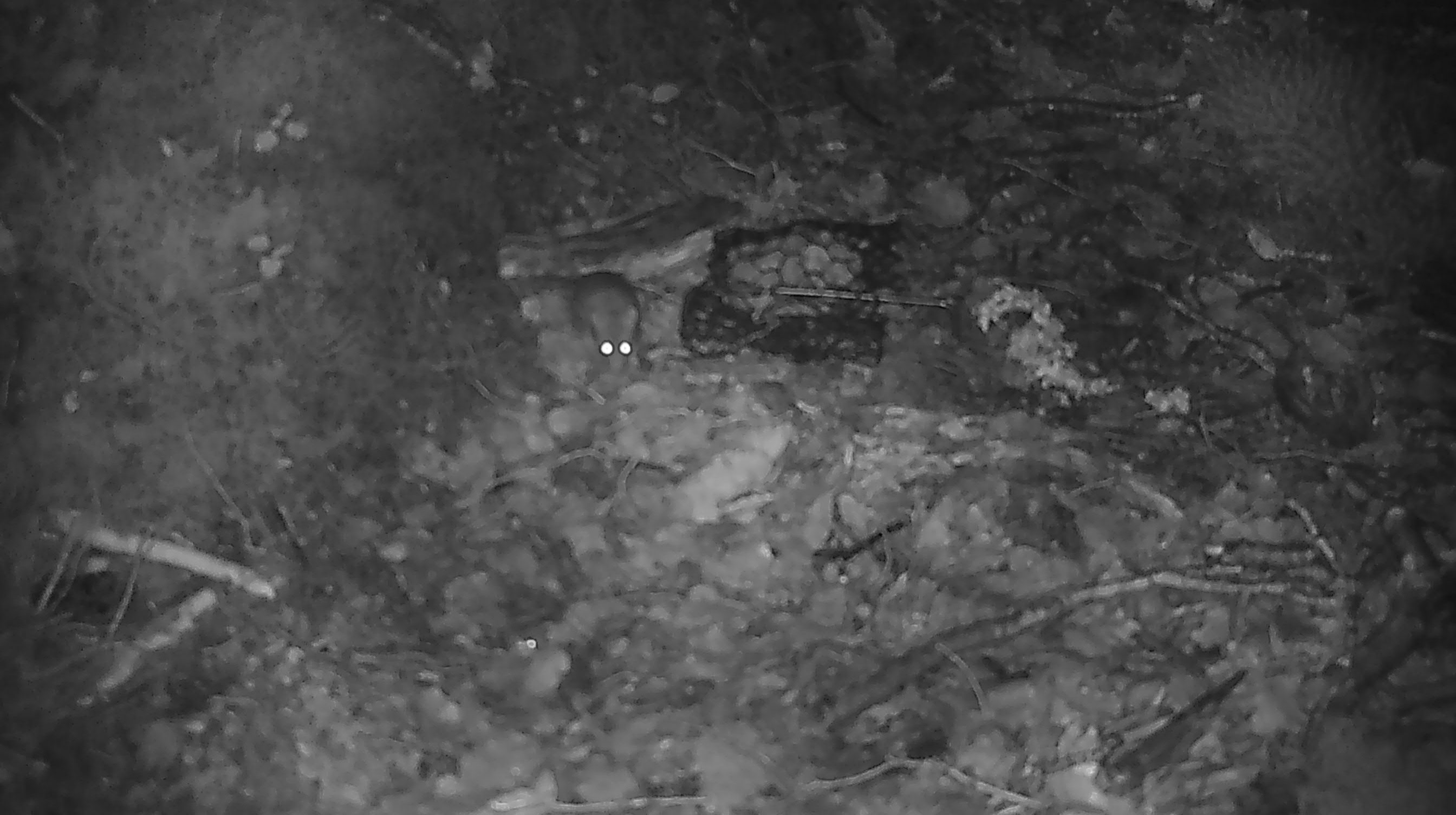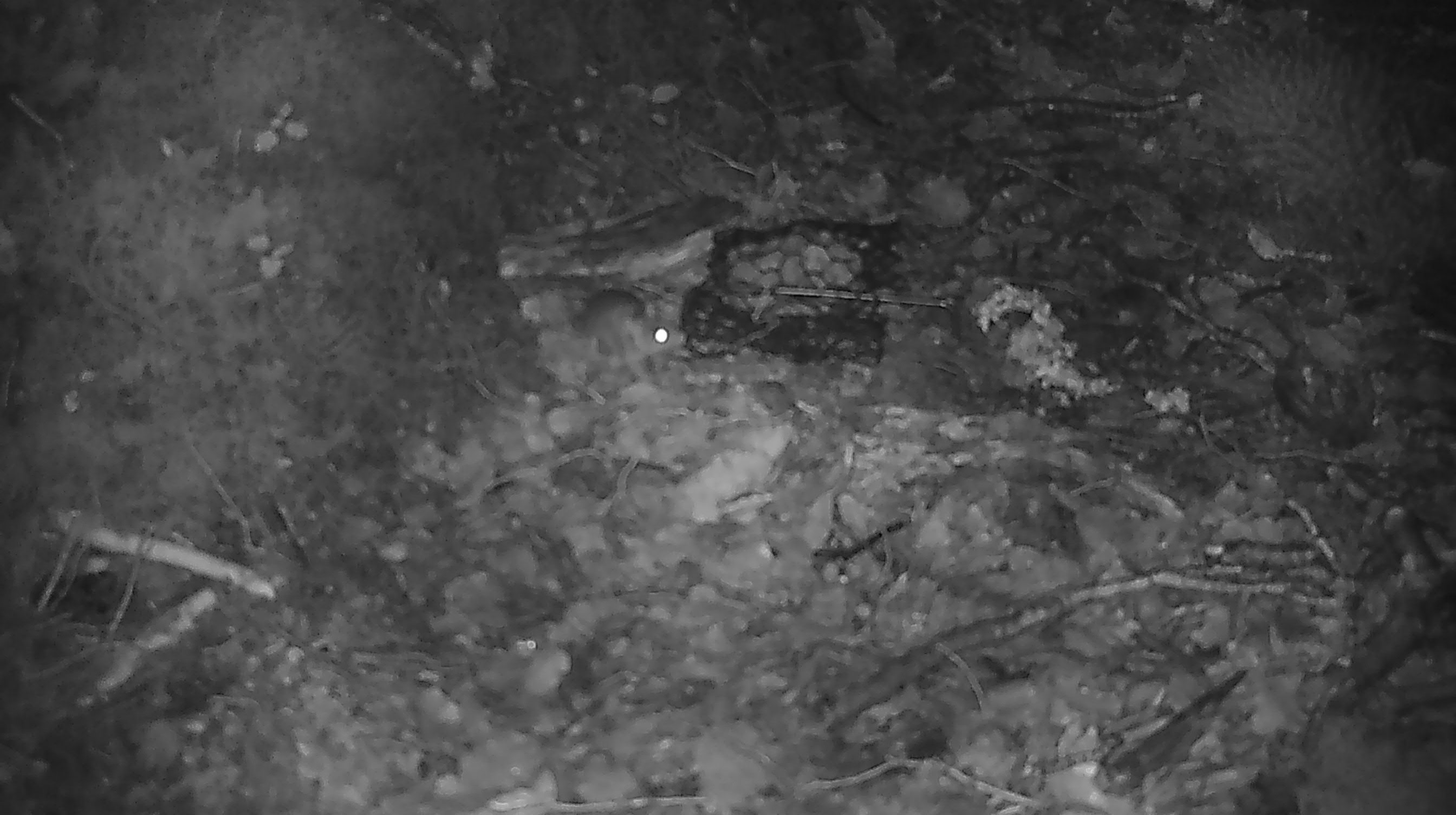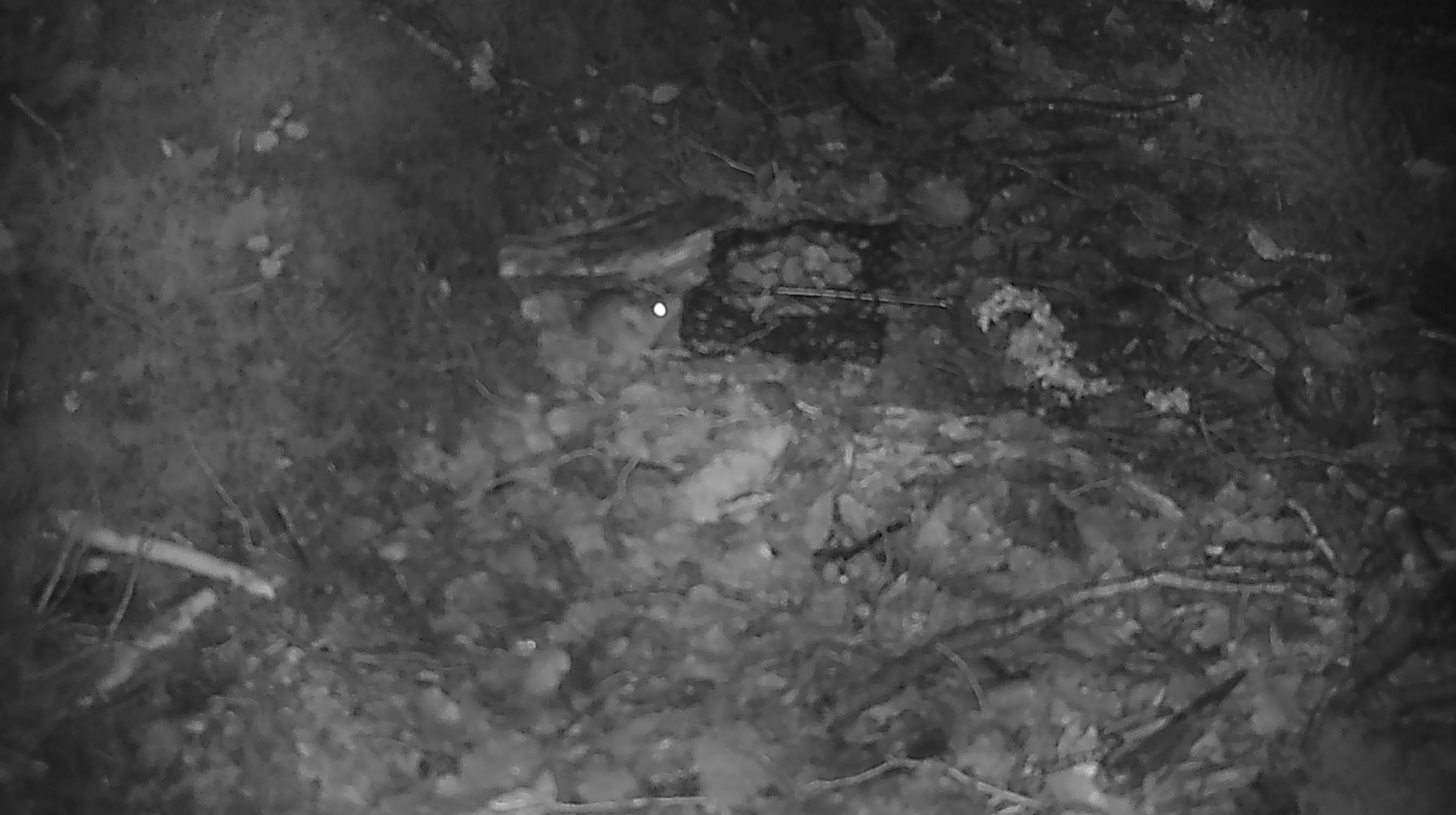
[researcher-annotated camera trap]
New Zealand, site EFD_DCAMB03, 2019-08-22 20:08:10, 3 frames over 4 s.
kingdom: Animalia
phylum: Chordata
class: Mammalia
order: Rodentia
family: Muridae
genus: Mus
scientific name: Mus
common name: mouse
Mouse (Mus).